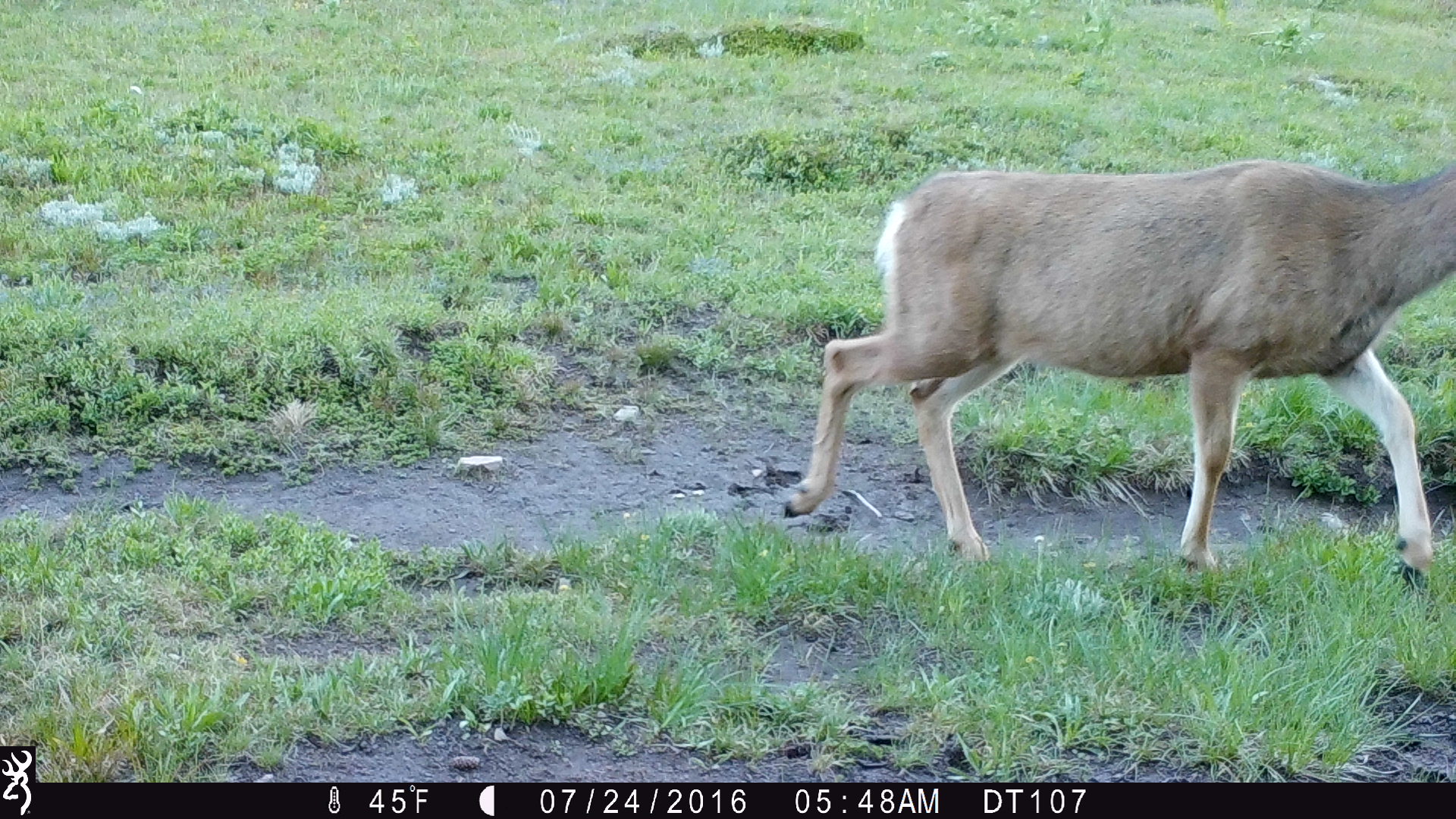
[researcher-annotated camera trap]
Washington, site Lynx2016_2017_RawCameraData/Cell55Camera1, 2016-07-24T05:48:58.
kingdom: Animalia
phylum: Chordata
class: Mammalia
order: Artiodactyla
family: Cervidae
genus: Odocoileus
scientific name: Odocoileus hemionus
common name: mule deer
Odocoileus hemionus (mule deer). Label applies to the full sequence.